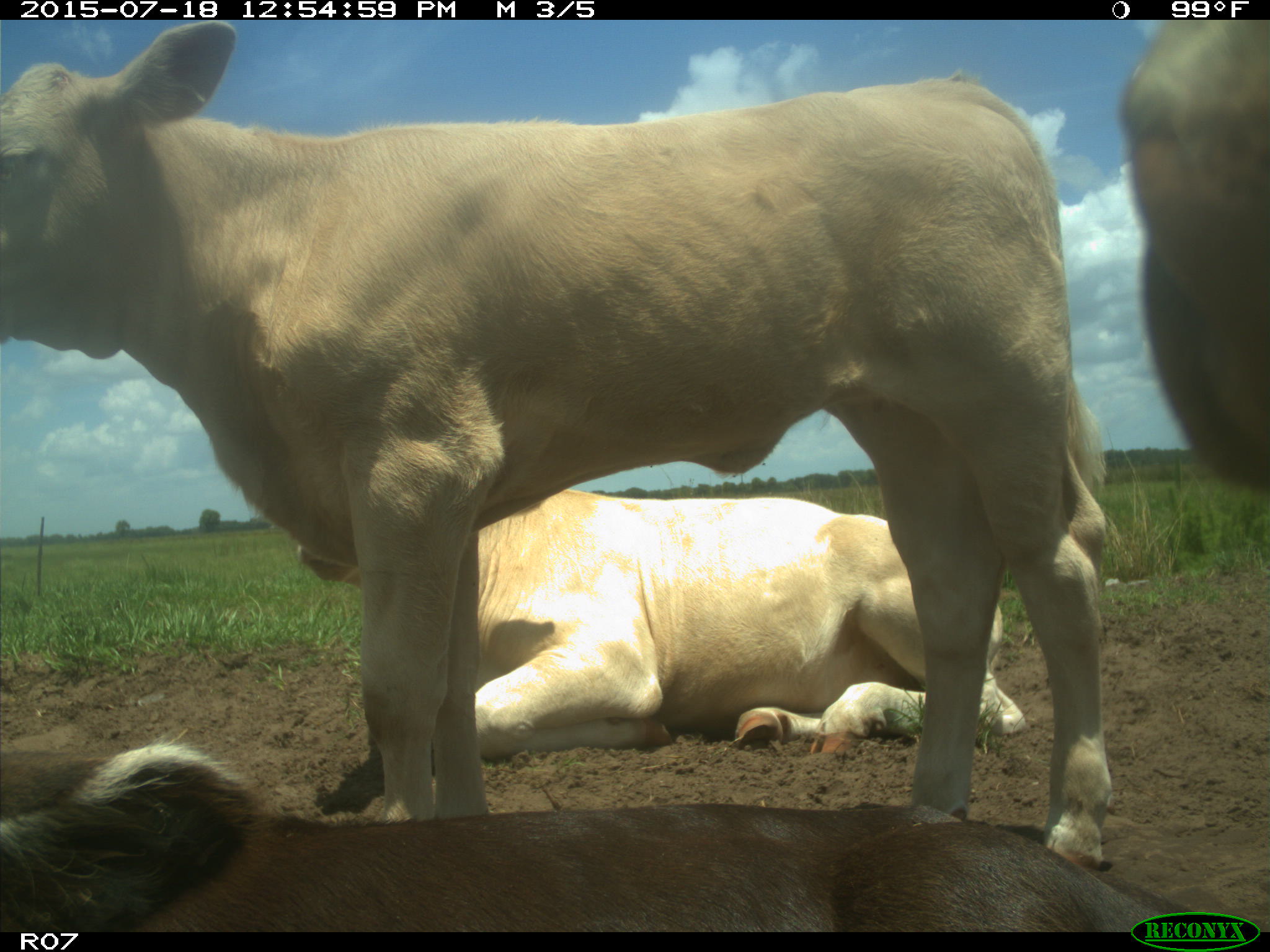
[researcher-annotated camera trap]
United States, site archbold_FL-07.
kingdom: Animalia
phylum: Chordata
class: Mammalia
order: Artiodactyla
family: Bovidae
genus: Bos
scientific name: Bos taurus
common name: domestic cow